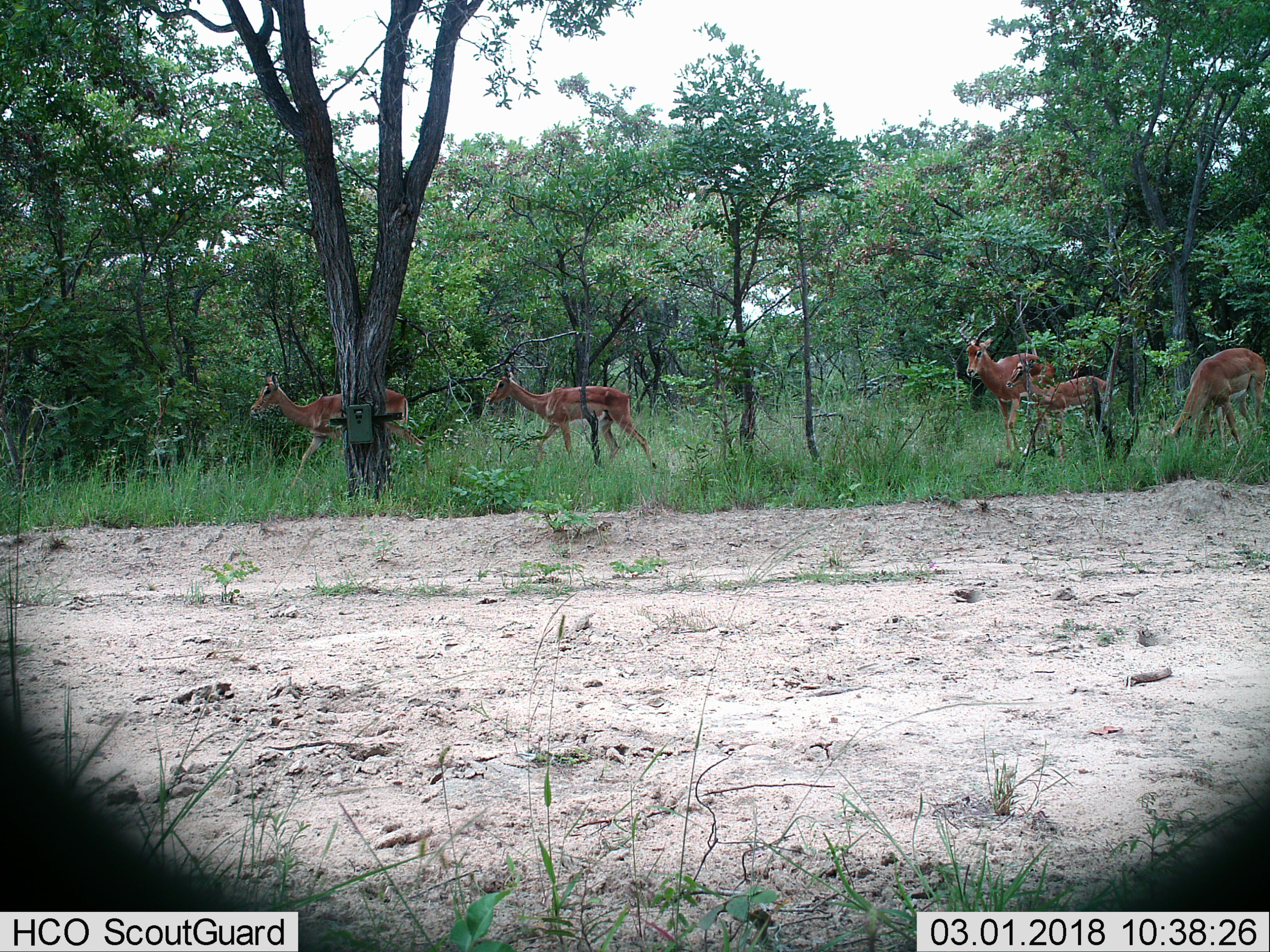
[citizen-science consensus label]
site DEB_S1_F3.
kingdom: Animalia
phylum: Chordata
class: Mammalia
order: Artiodactyla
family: Bovidae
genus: Aepyceros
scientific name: Aepyceros melampus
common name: impala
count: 5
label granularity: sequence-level